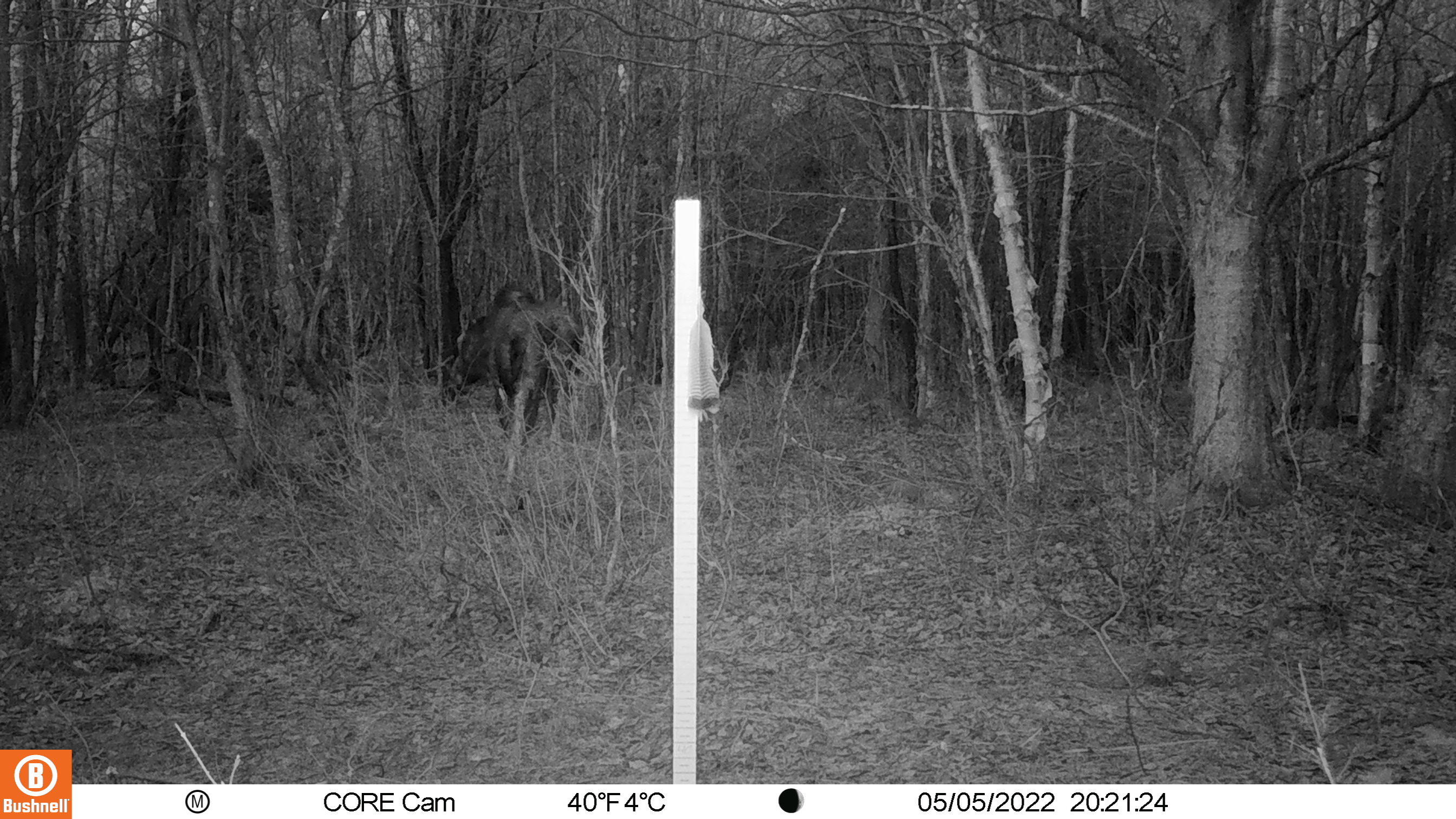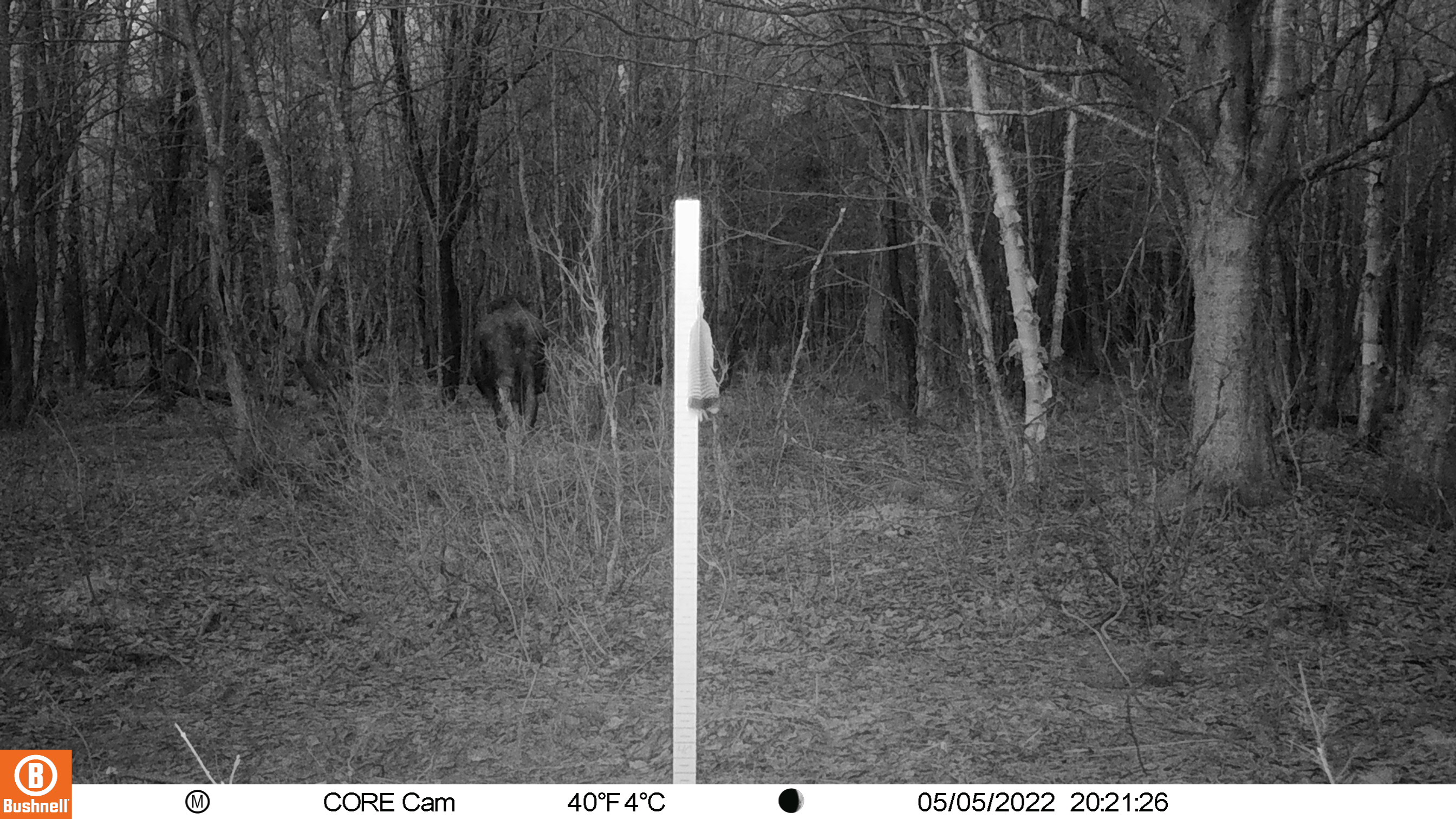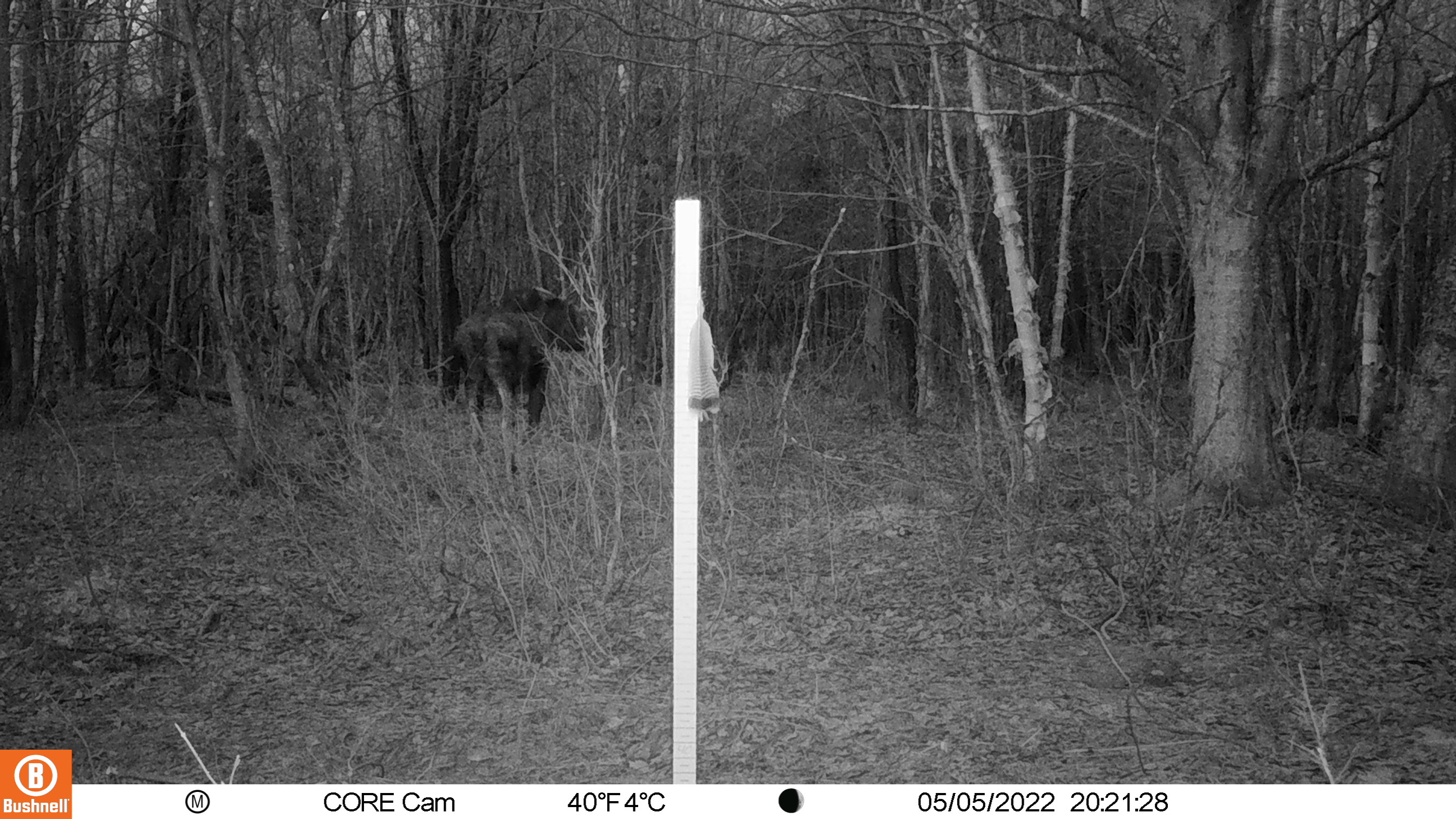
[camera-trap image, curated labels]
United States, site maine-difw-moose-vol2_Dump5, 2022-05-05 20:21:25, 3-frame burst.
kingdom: Animalia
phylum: Chordata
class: Mammalia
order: Artiodactyla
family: Cervidae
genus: Alces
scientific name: Alces alces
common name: moose